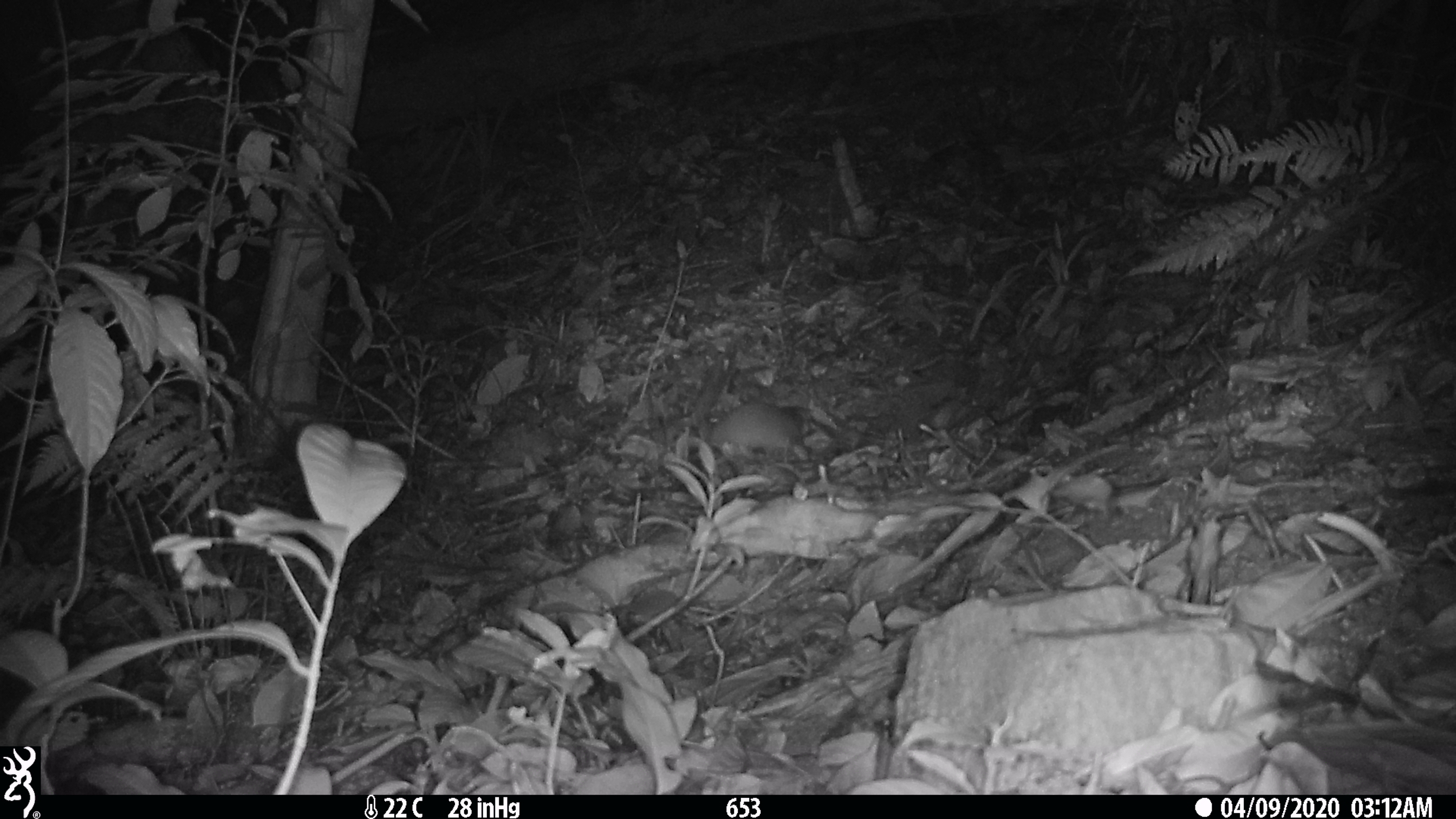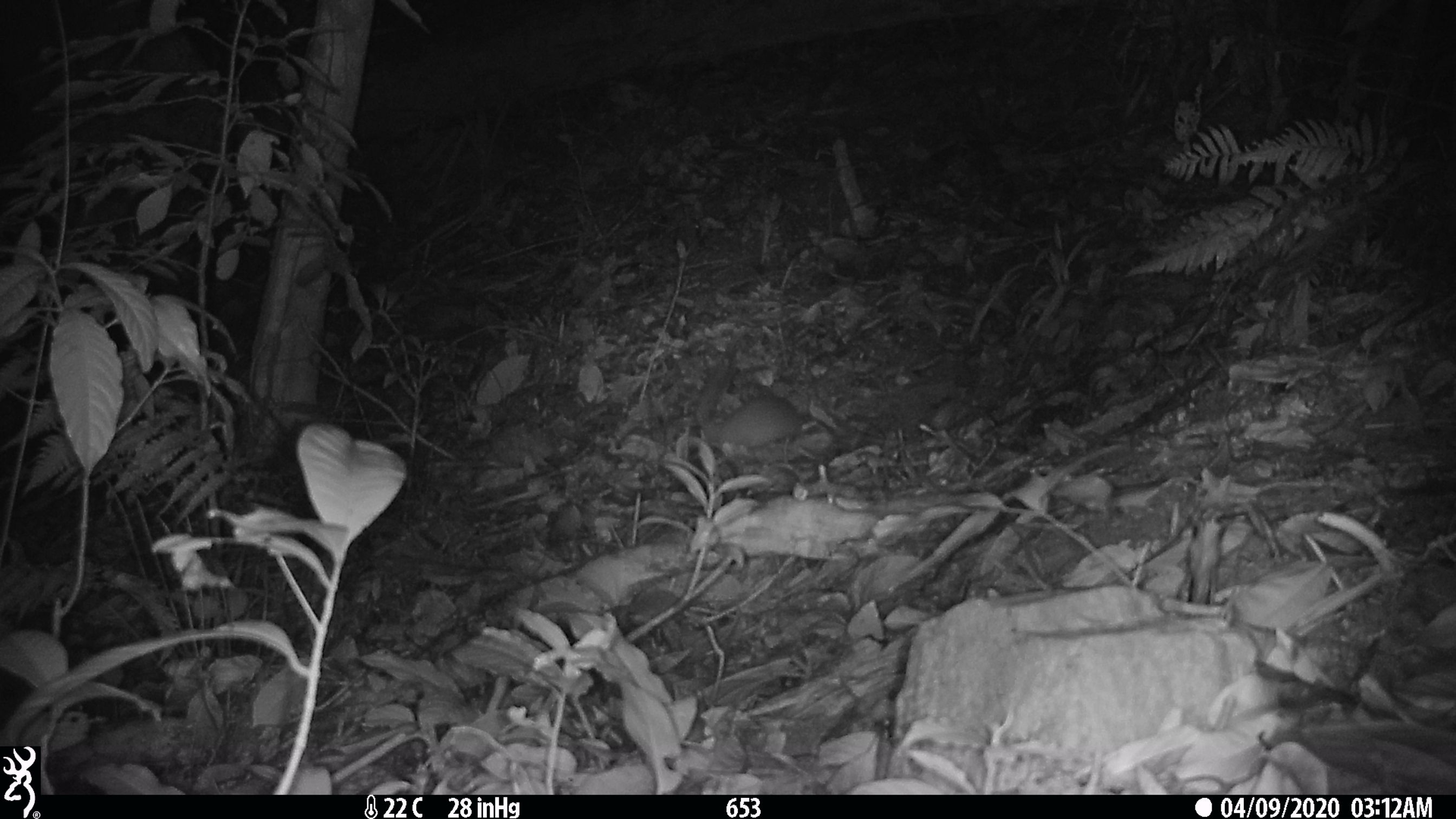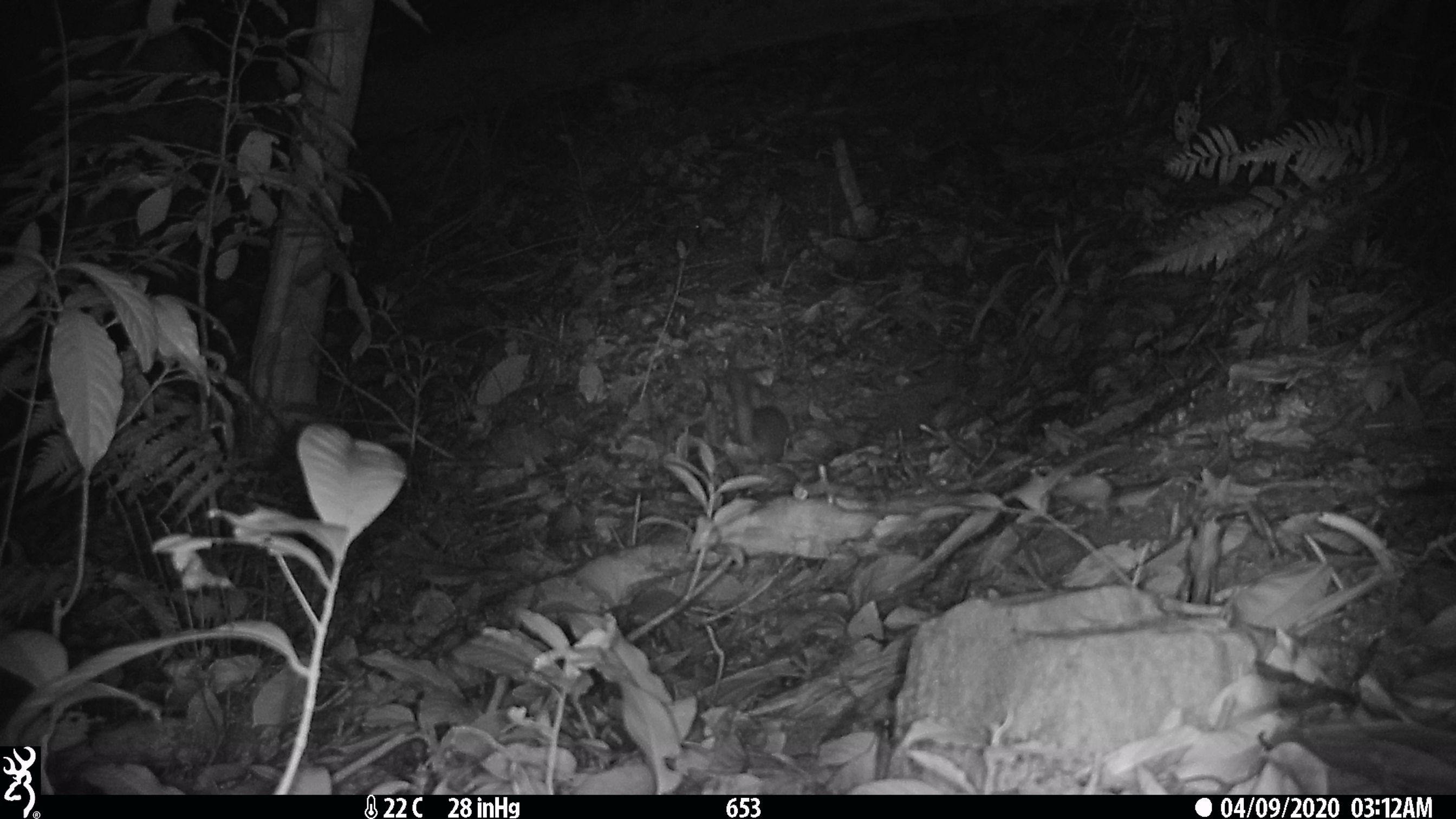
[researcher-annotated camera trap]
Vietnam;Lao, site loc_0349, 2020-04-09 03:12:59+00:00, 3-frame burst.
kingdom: Animalia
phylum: Chordata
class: Mammalia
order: Carnivora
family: Mustelidae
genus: Melogale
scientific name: Melogale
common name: ferret badger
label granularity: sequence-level